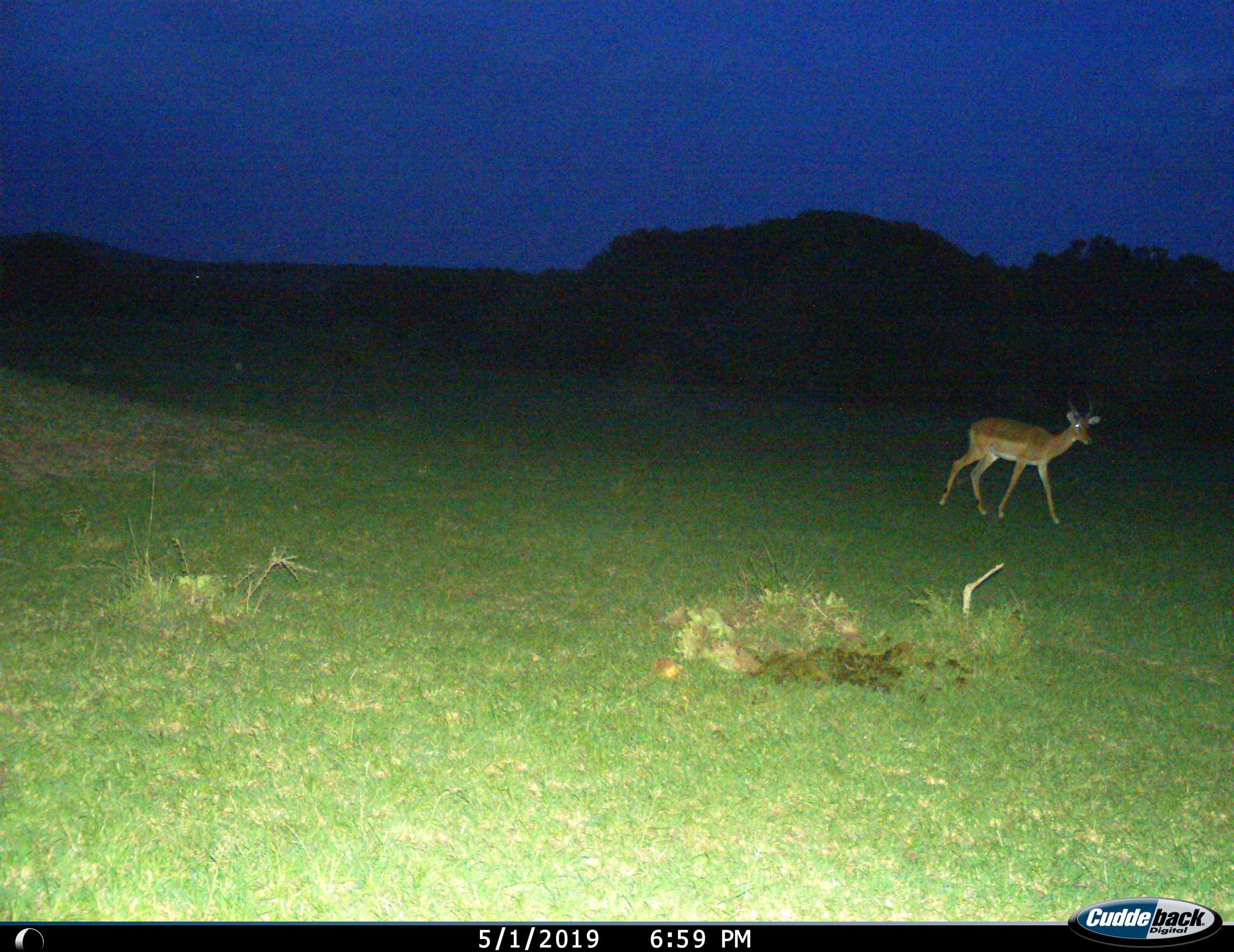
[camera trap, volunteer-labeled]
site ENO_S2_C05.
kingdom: Animalia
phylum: Chordata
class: Mammalia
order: Artiodactyla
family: Bovidae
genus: Aepyceros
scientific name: Aepyceros melampus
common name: impala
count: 1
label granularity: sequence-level